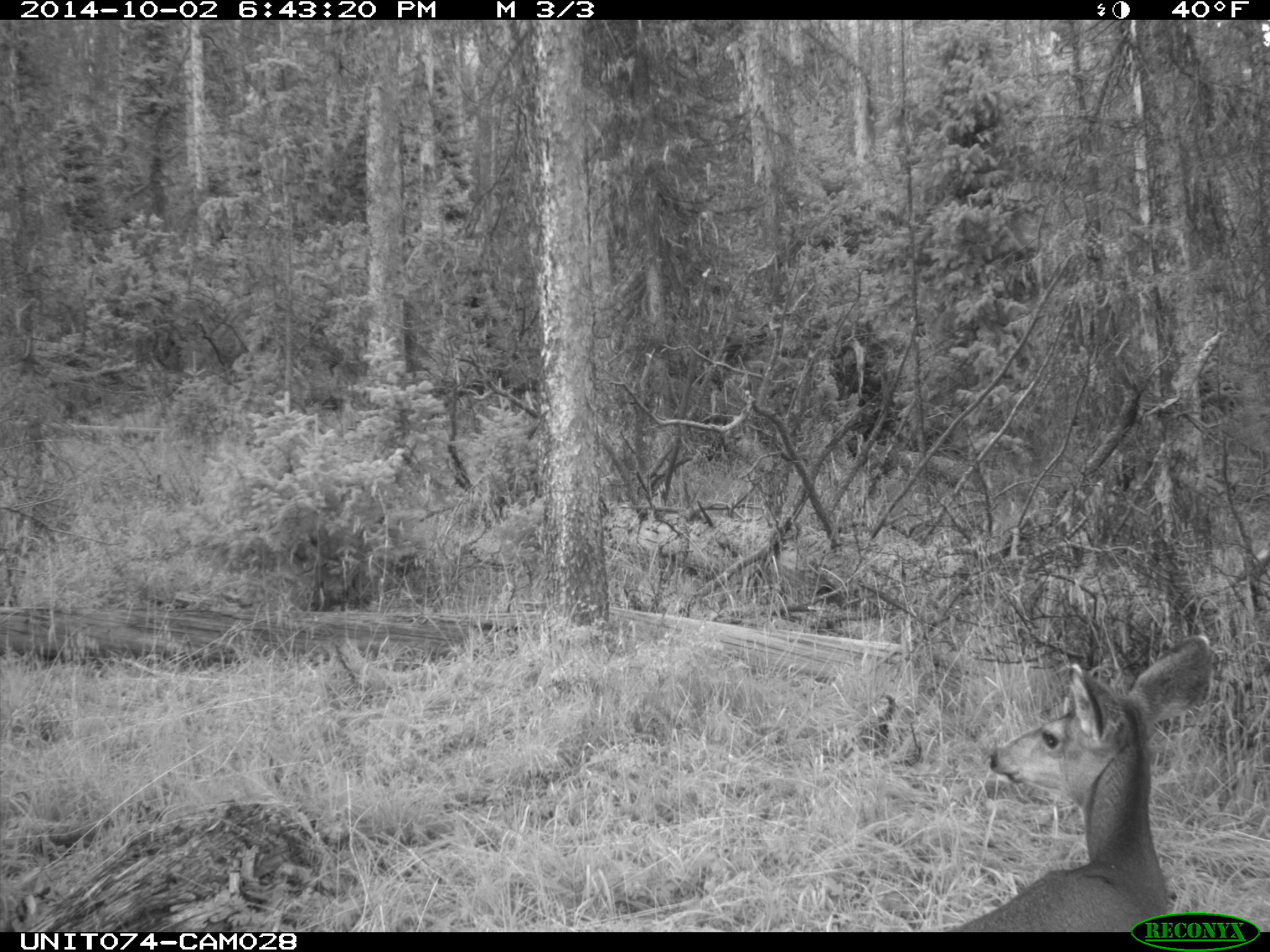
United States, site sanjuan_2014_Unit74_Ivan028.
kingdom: Animalia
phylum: Chordata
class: Mammalia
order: Artiodactyla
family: Cervidae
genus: Odocoileus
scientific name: Odocoileus hemionus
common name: mule deer